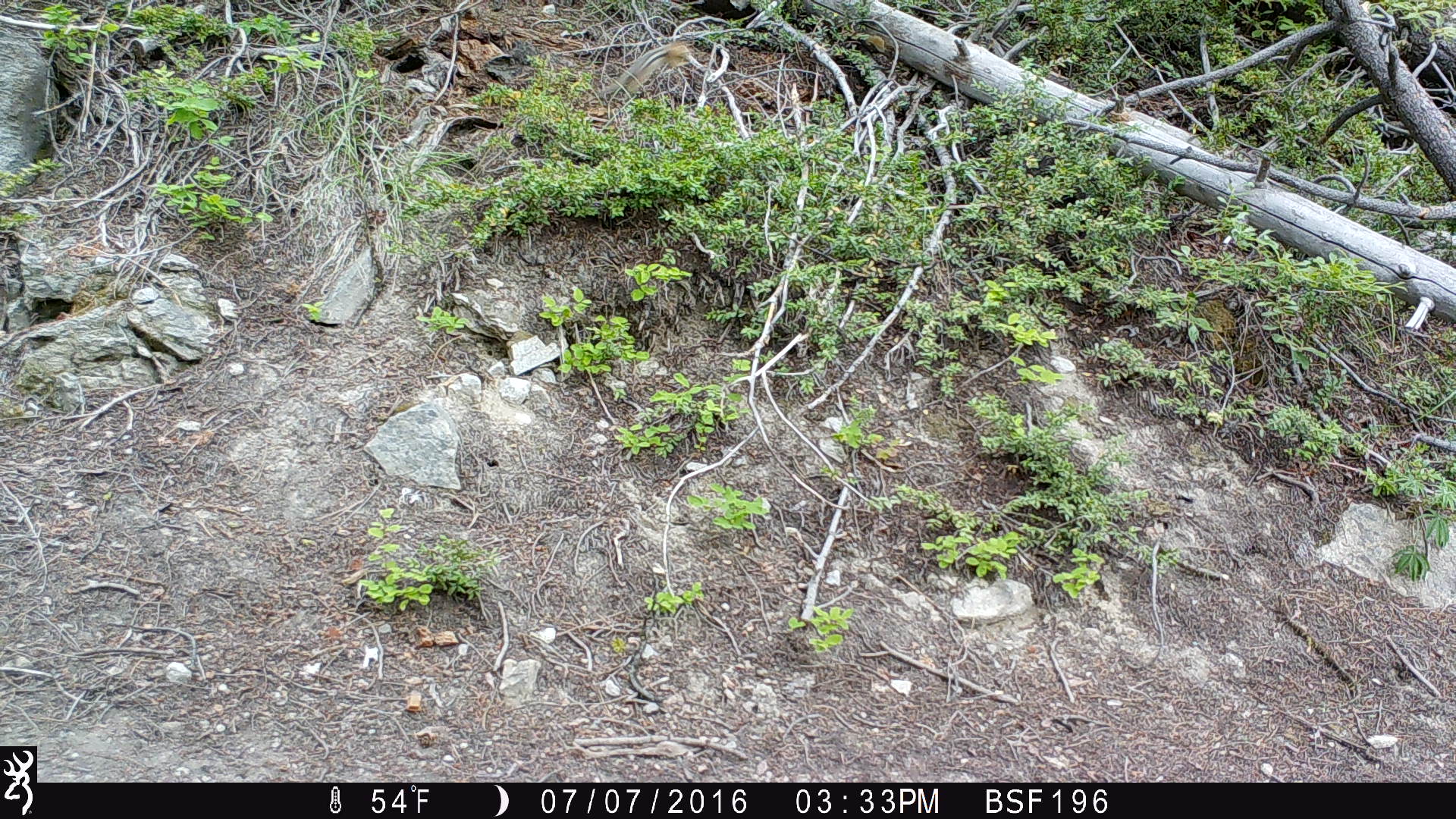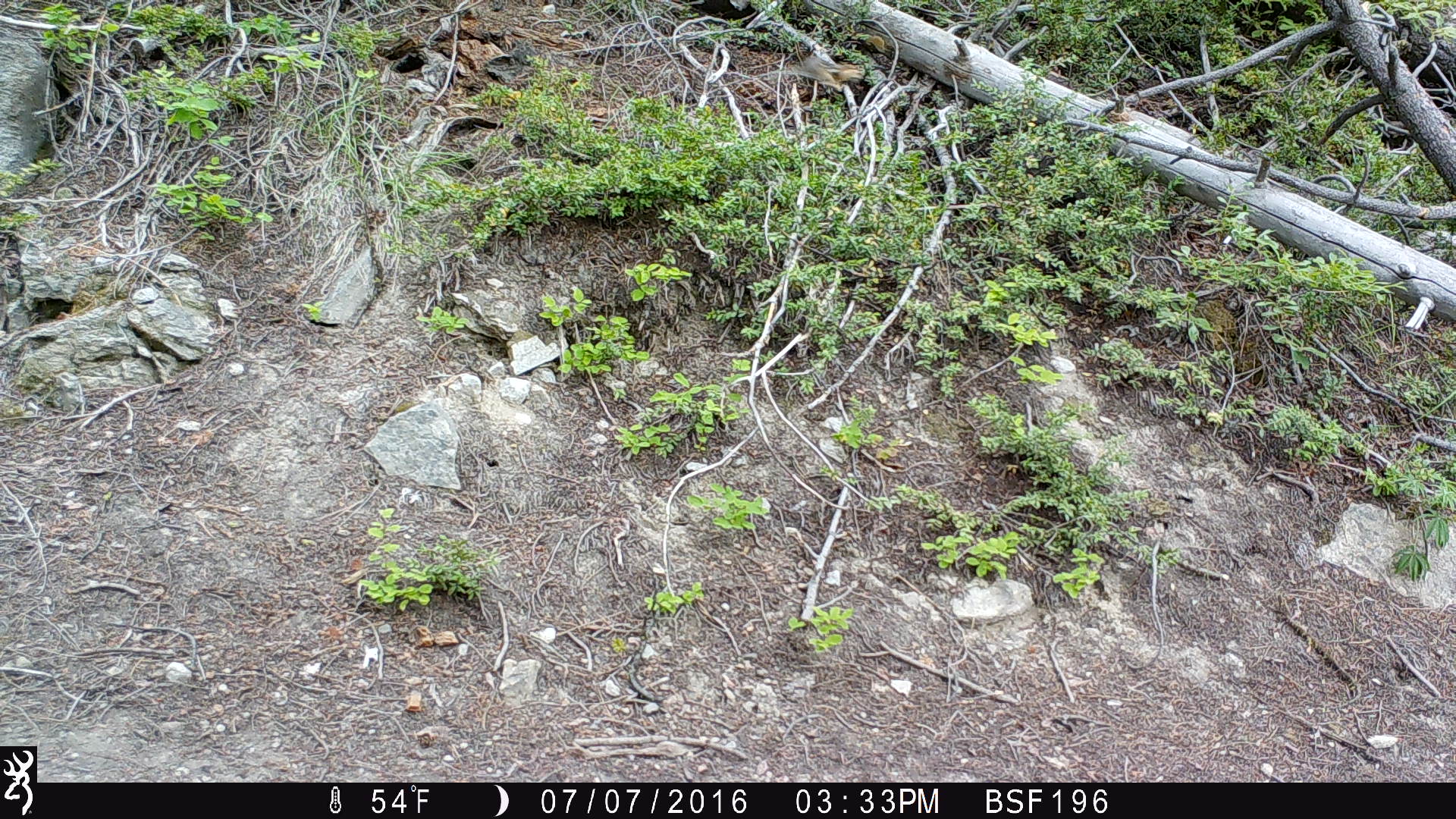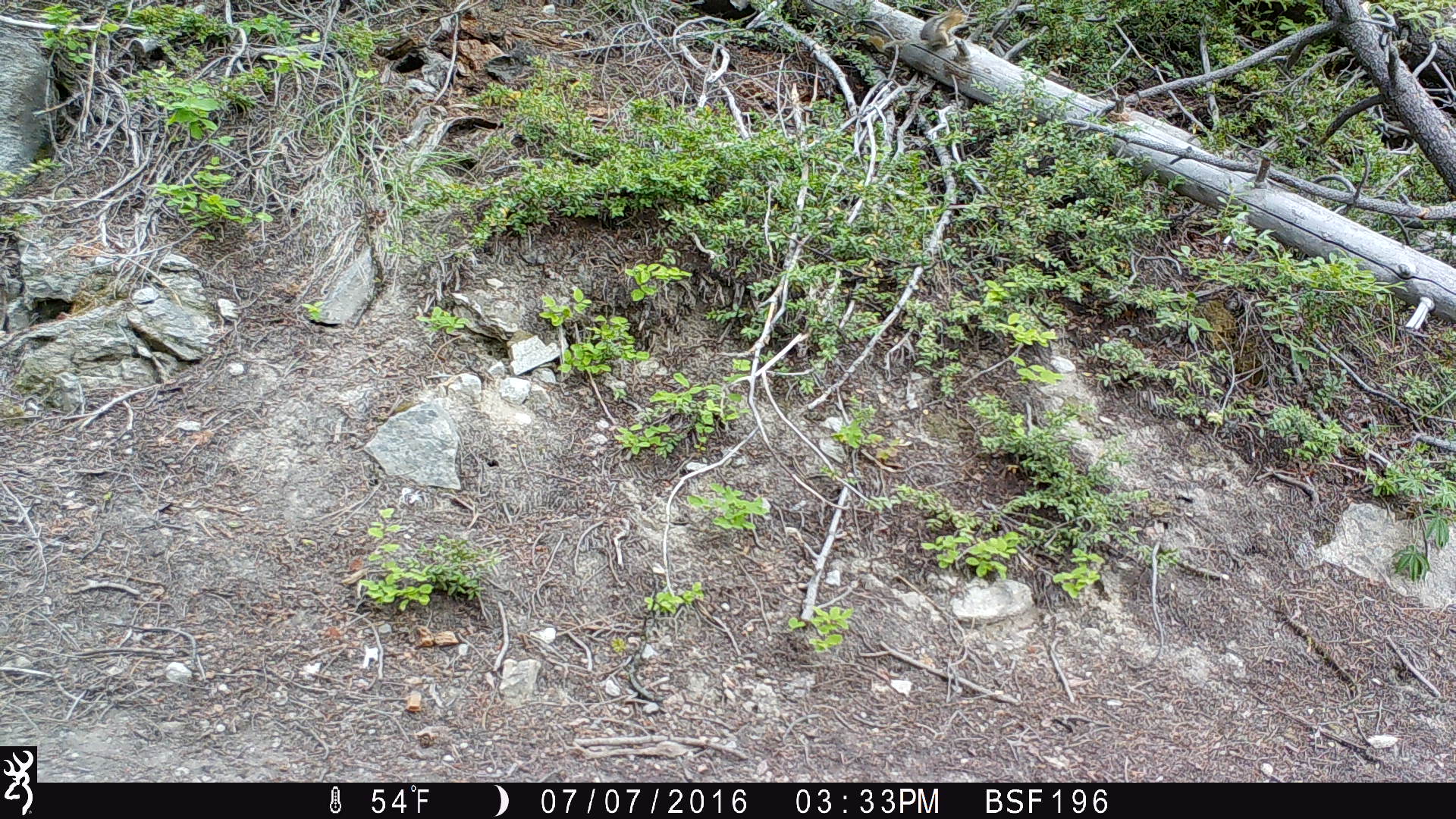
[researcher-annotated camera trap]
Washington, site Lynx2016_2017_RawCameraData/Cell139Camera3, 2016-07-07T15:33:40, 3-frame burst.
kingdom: Animalia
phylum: Chordata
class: Mammalia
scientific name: Mammalia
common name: small mammal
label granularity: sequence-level